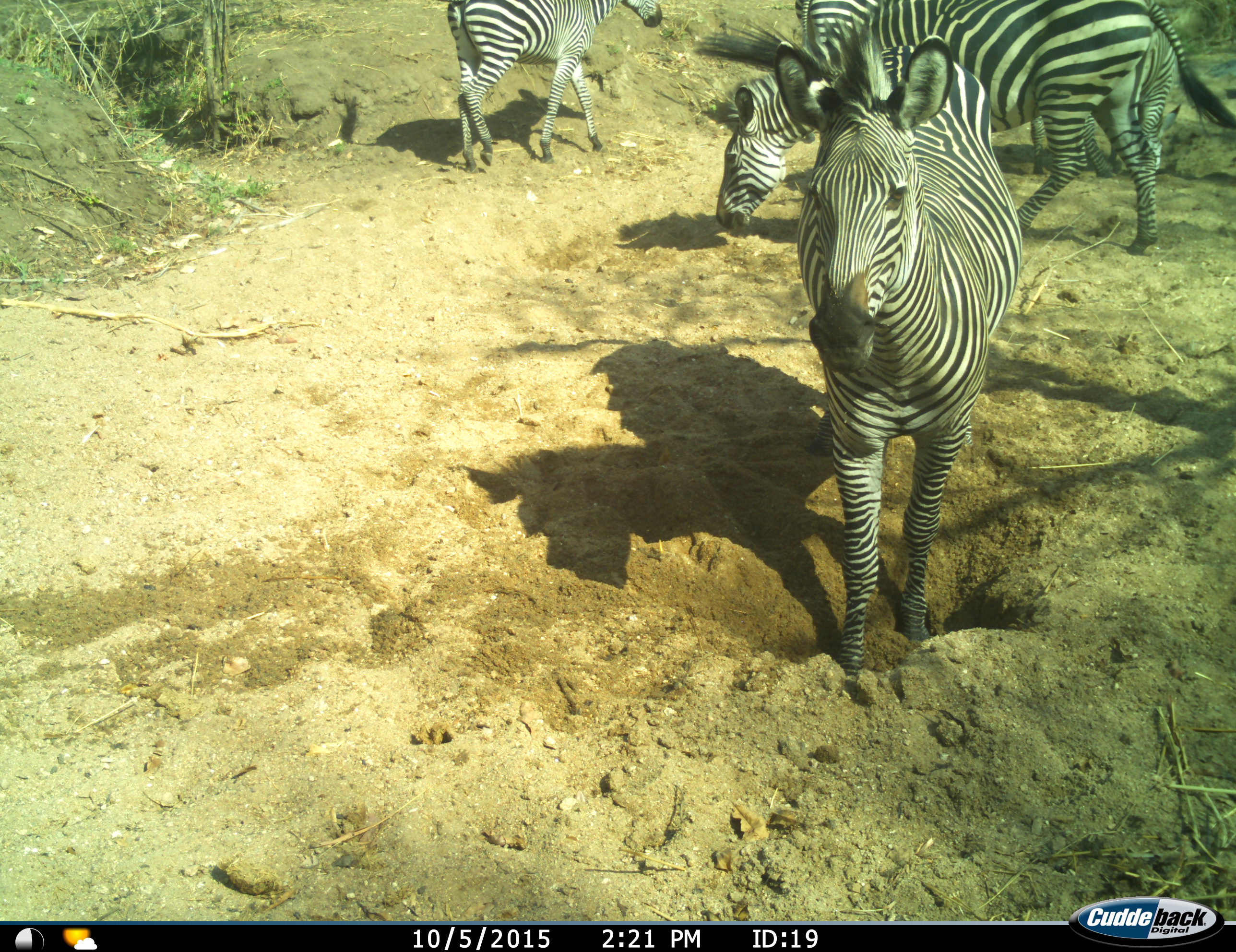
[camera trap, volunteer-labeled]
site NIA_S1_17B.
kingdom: Animalia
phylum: Chordata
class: Mammalia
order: Perissodactyla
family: Equidae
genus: Equus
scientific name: Equus quagga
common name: plains zebra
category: zebraplains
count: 5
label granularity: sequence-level